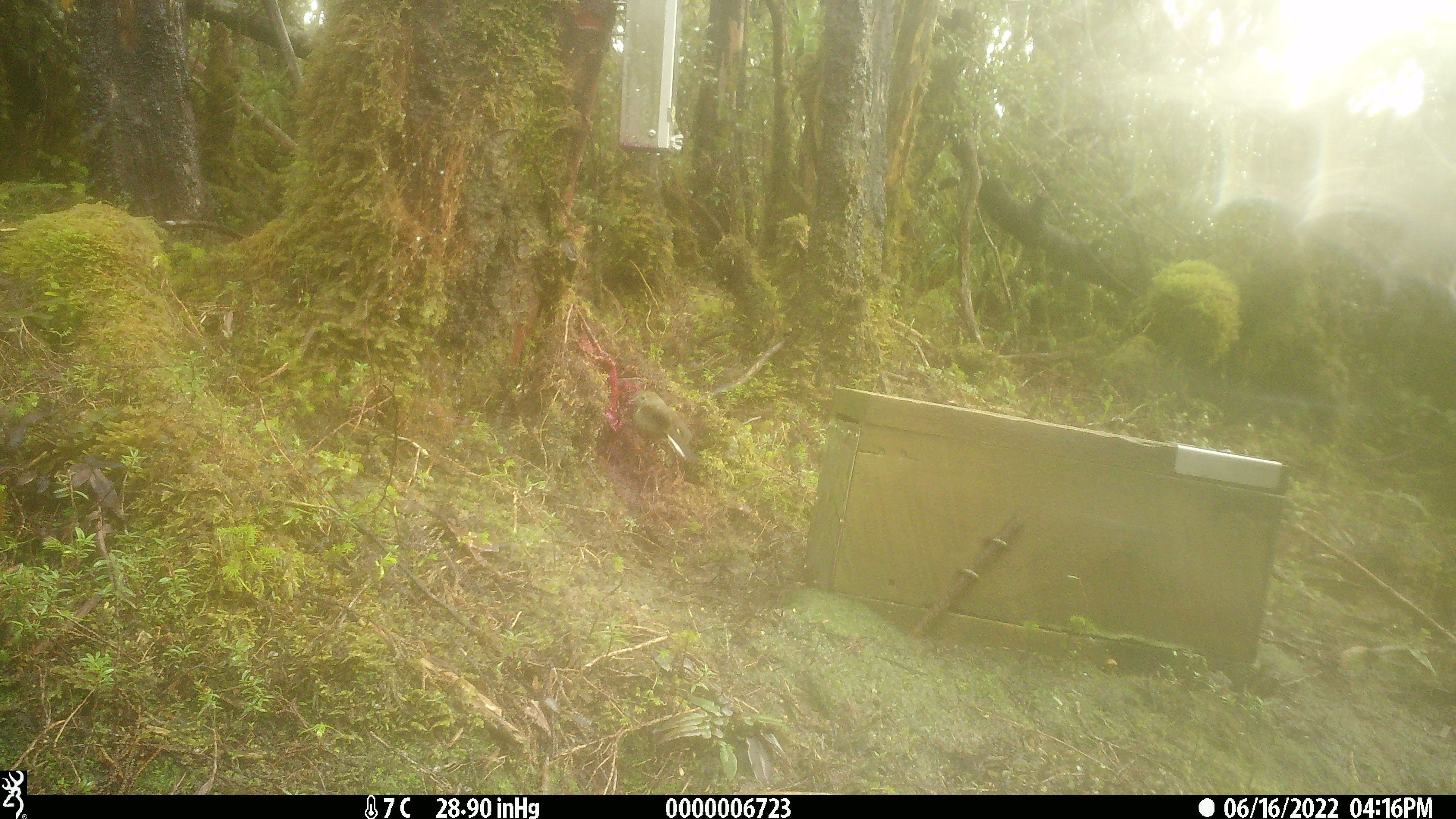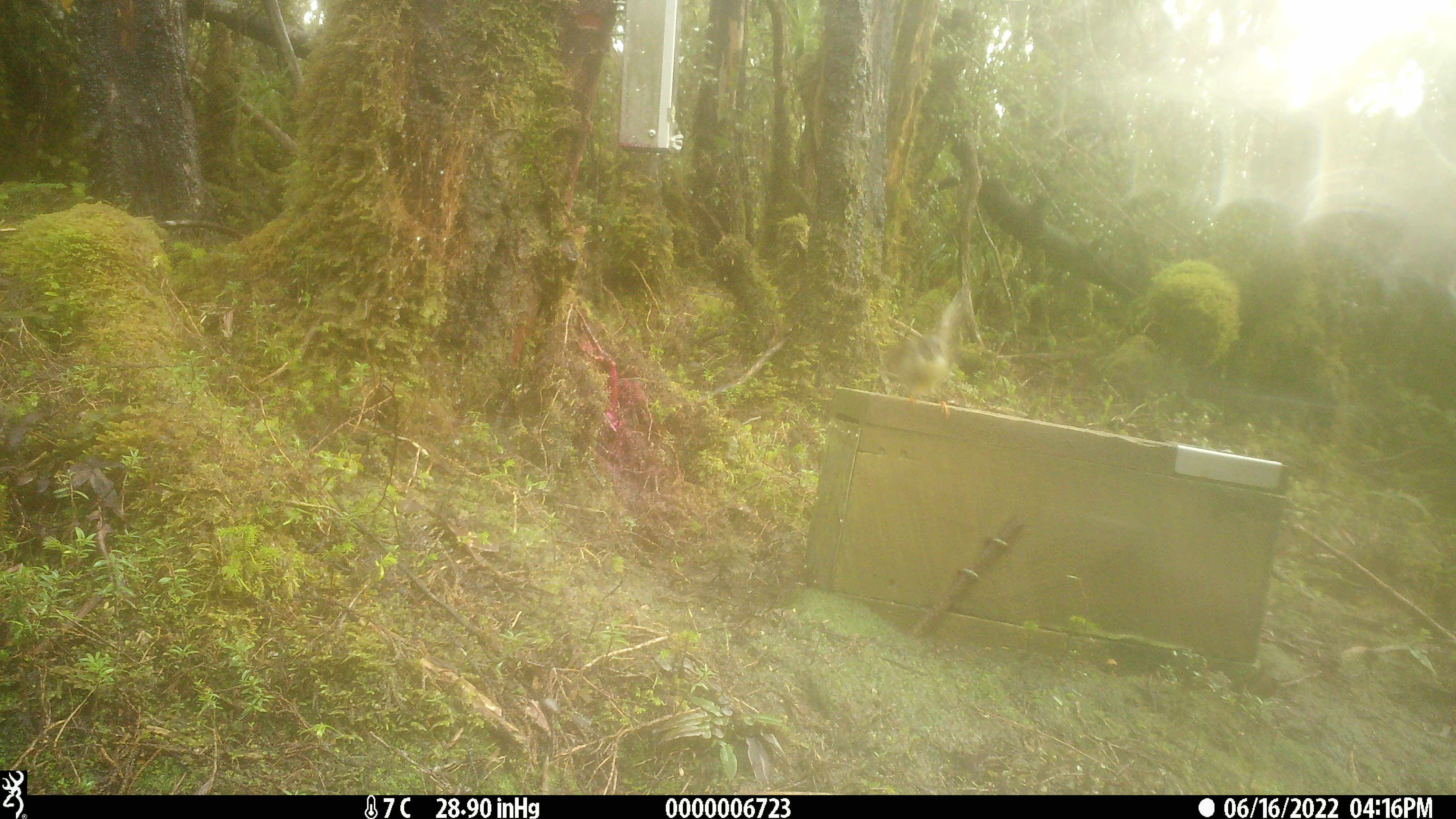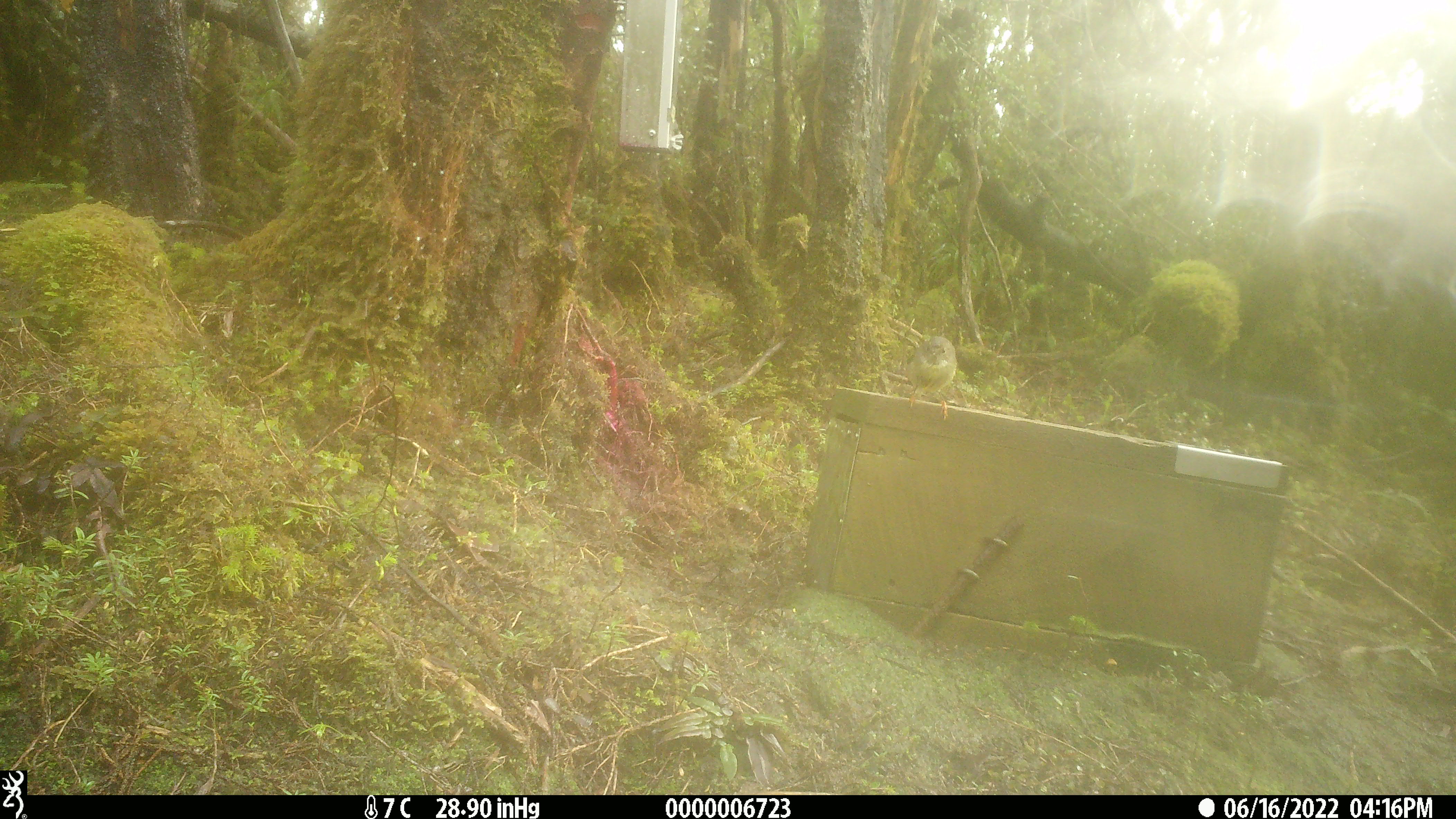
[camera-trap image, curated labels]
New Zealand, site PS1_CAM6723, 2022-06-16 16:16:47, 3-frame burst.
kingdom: Animalia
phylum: Chordata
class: Aves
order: Passeriformes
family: Petroicidae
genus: Petroica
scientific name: Petroica macrocephala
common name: tomtit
Tomtit (Petroica macrocephala).